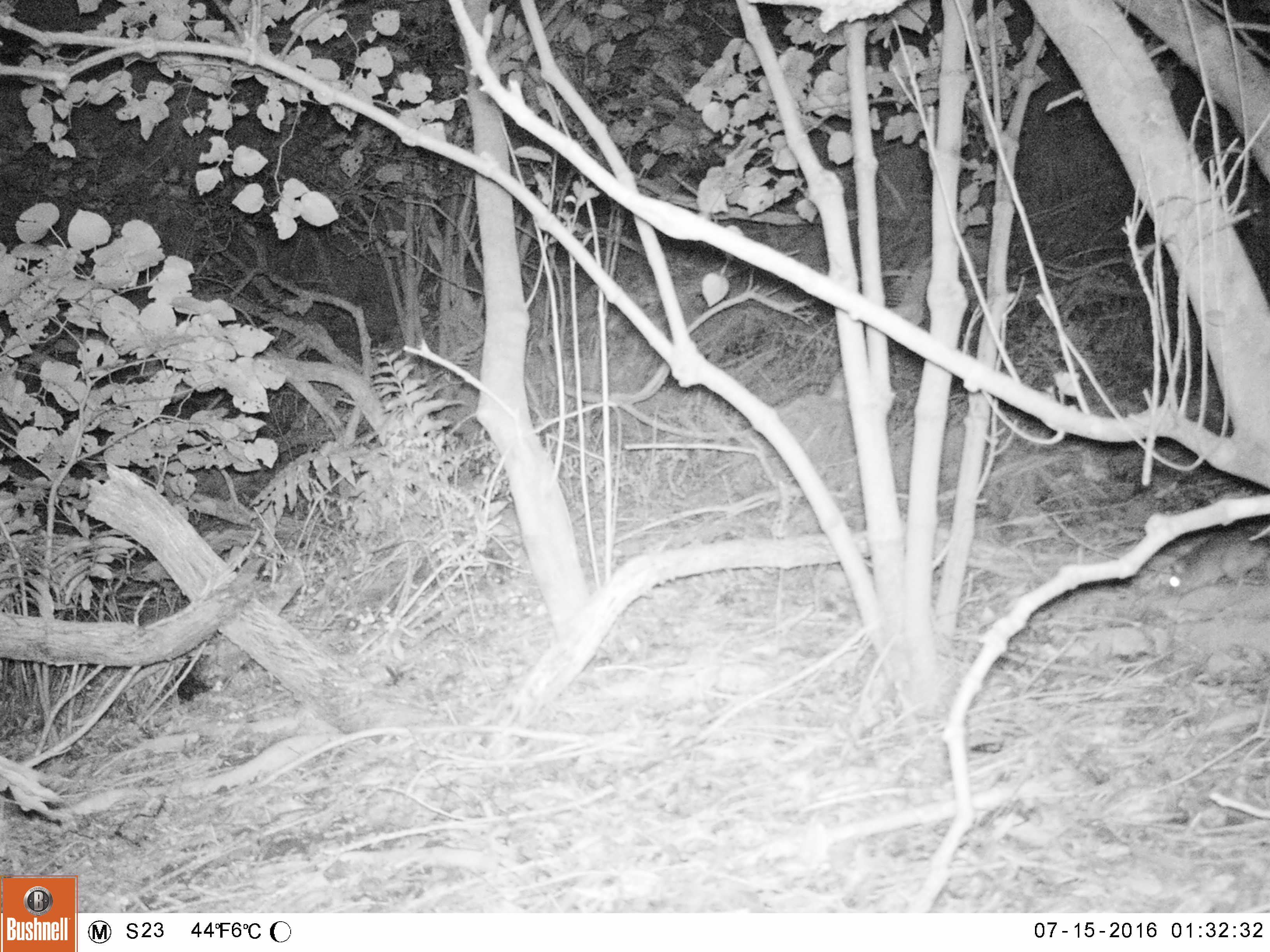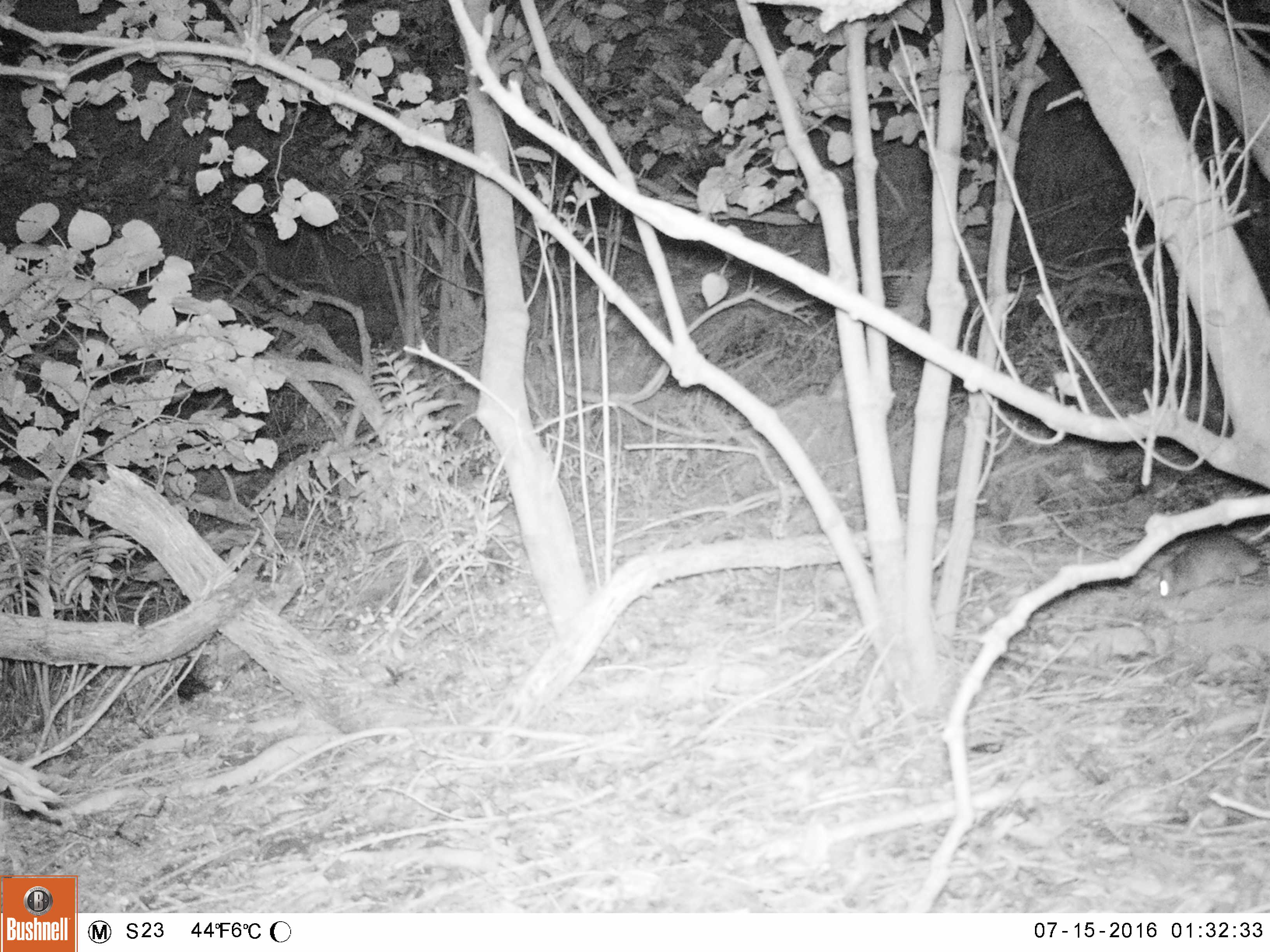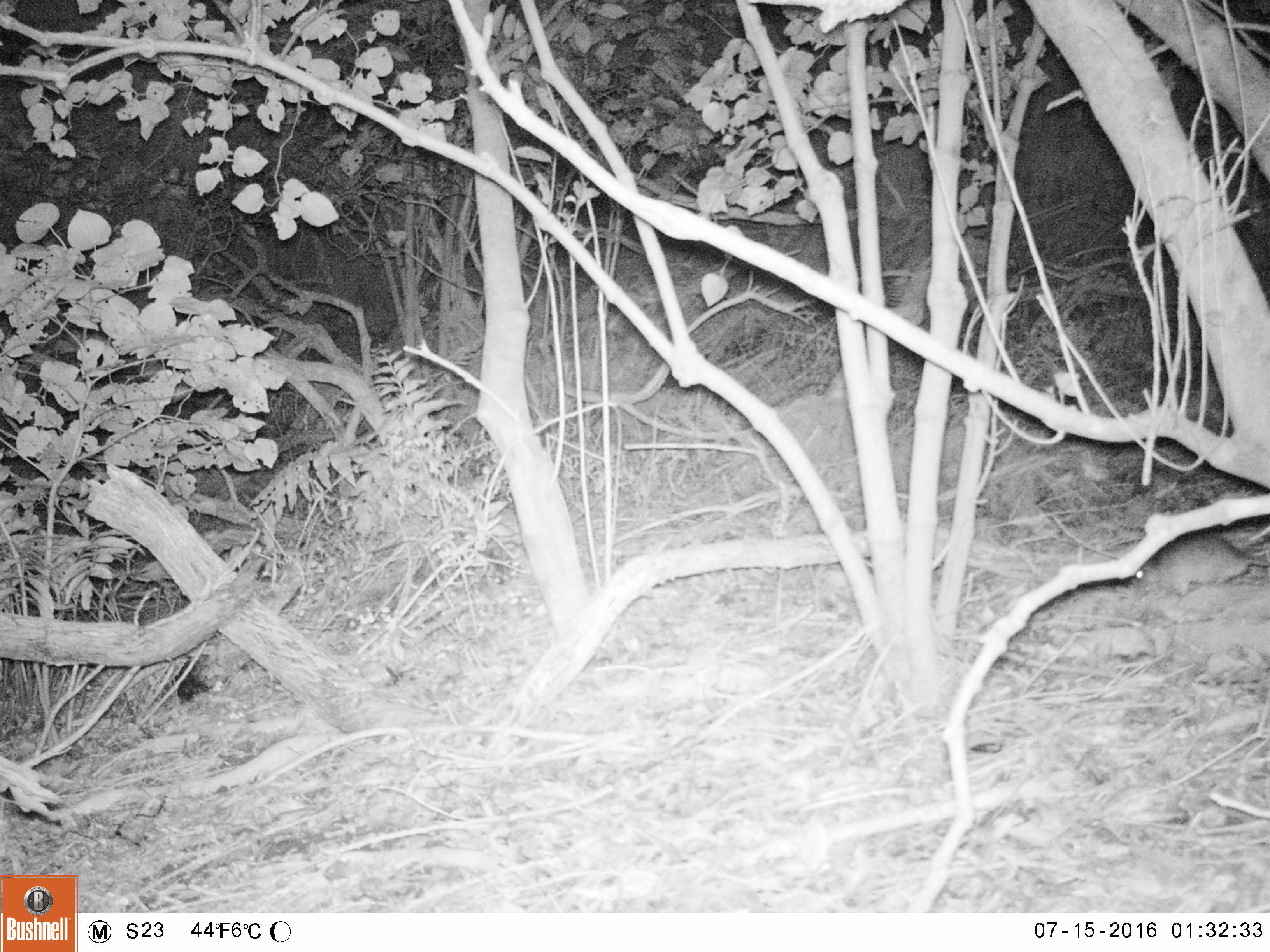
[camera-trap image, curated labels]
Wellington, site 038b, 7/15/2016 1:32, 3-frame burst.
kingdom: Animalia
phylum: Chordata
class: Mammalia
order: Rodentia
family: Muridae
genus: Rattus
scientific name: Rattus rattus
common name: ship rat